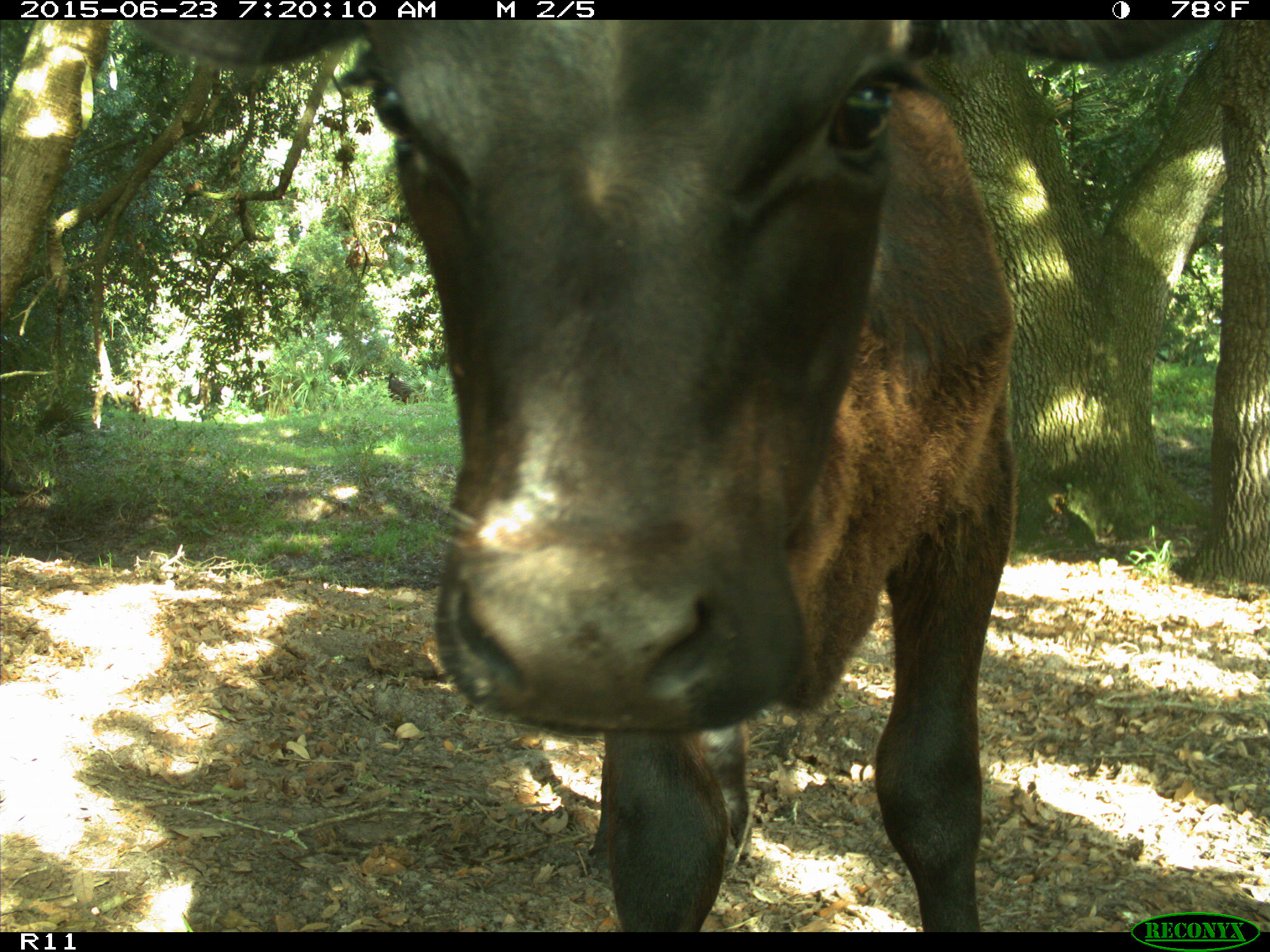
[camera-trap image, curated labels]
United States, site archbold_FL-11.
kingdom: Animalia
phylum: Chordata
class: Mammalia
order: Artiodactyla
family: Bovidae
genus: Bos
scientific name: Bos taurus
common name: domestic cow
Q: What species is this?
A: Bos taurus (domestic cow).